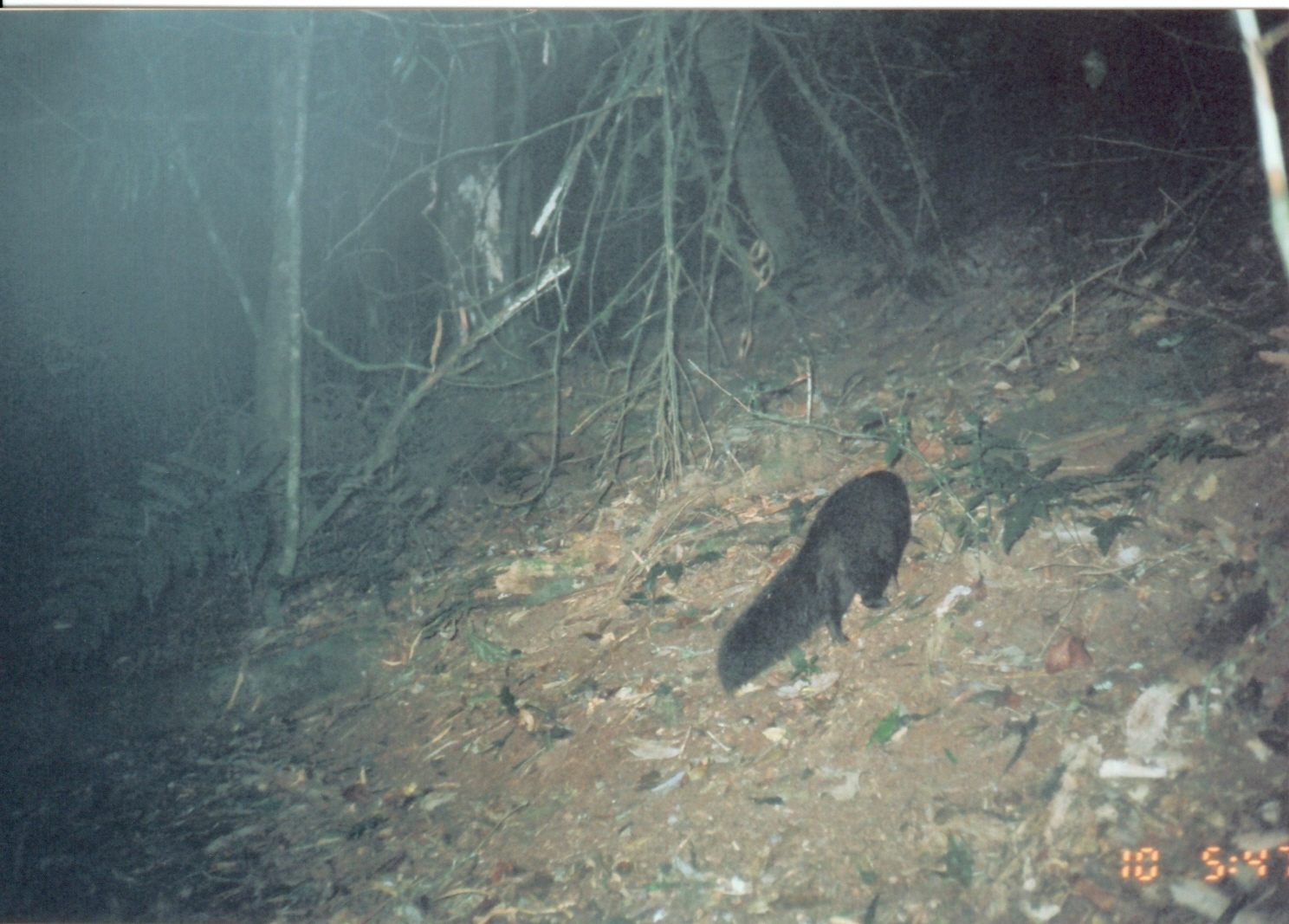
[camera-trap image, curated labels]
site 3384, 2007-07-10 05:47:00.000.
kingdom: Animalia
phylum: Chordata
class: Mammalia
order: Carnivora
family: Herpestidae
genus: Bdeogale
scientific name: Bdeogale crassicauda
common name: bushy-tailed mongoose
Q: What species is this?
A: Bdeogale crassicauda (bushy-tailed mongoose).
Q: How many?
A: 1.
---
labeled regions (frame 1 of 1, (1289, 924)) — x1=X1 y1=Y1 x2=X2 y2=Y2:
bdeogale crassicauda: x1=714 y1=465 x2=918 y2=700